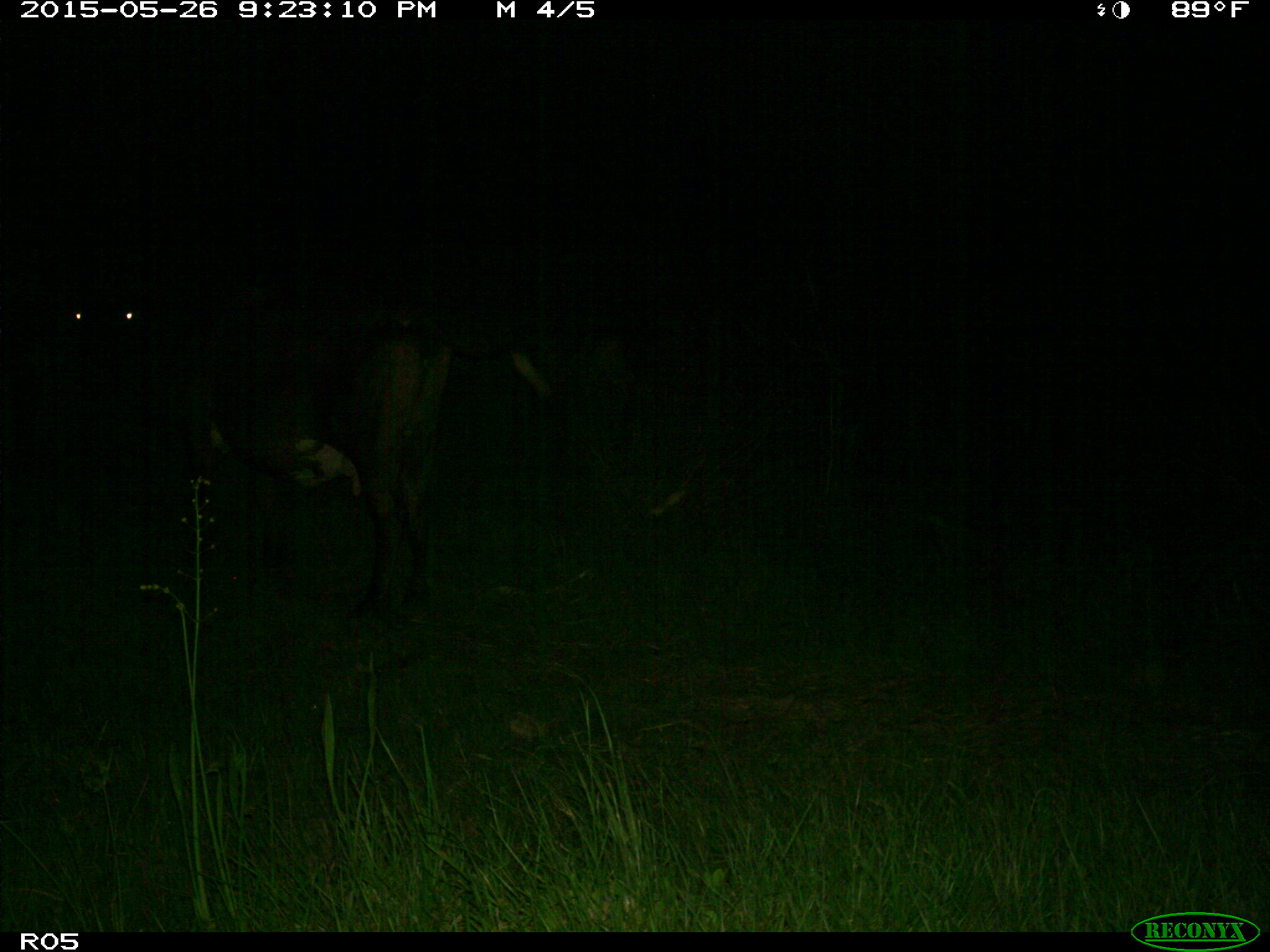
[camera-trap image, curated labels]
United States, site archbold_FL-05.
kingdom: Animalia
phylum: Chordata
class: Mammalia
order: Artiodactyla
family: Bovidae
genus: Bos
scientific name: Bos taurus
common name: domestic cow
Bos taurus (domestic cow).